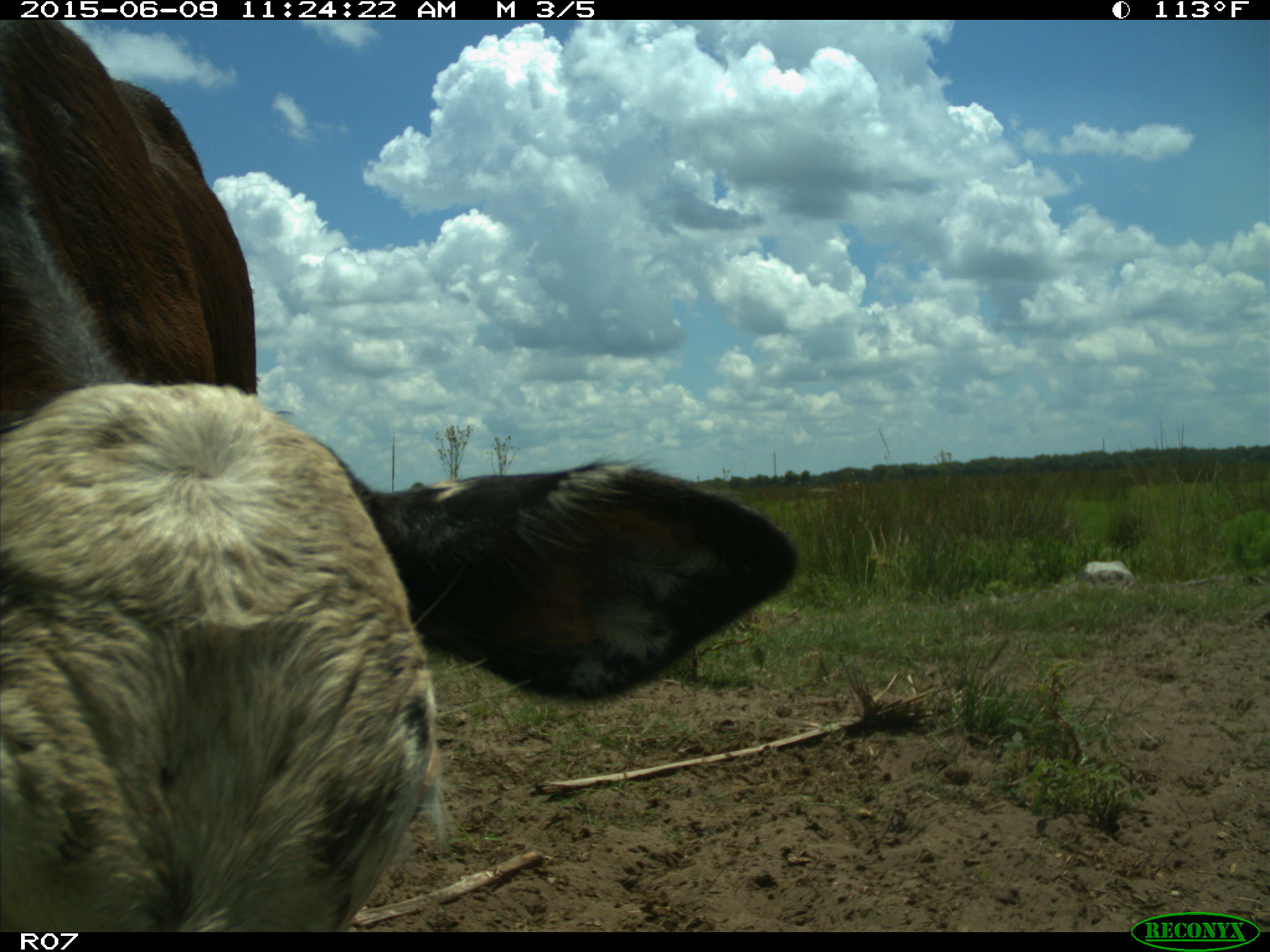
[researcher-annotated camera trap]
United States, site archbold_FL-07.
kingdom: Animalia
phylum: Chordata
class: Mammalia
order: Artiodactyla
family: Bovidae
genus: Bos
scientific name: Bos taurus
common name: domestic cow